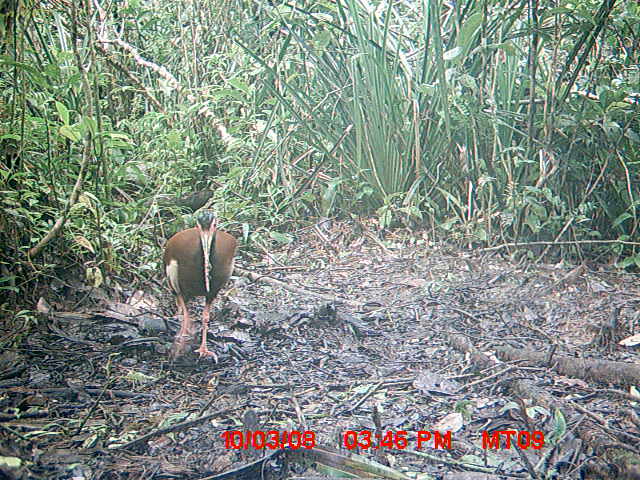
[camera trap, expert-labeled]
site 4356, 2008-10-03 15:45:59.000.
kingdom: Animalia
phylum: Chordata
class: Aves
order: Cuculiformes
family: Cuculidae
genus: Coua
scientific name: Coua serriana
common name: red-breasted coua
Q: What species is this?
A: Coua serriana (red-breasted coua).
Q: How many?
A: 2.